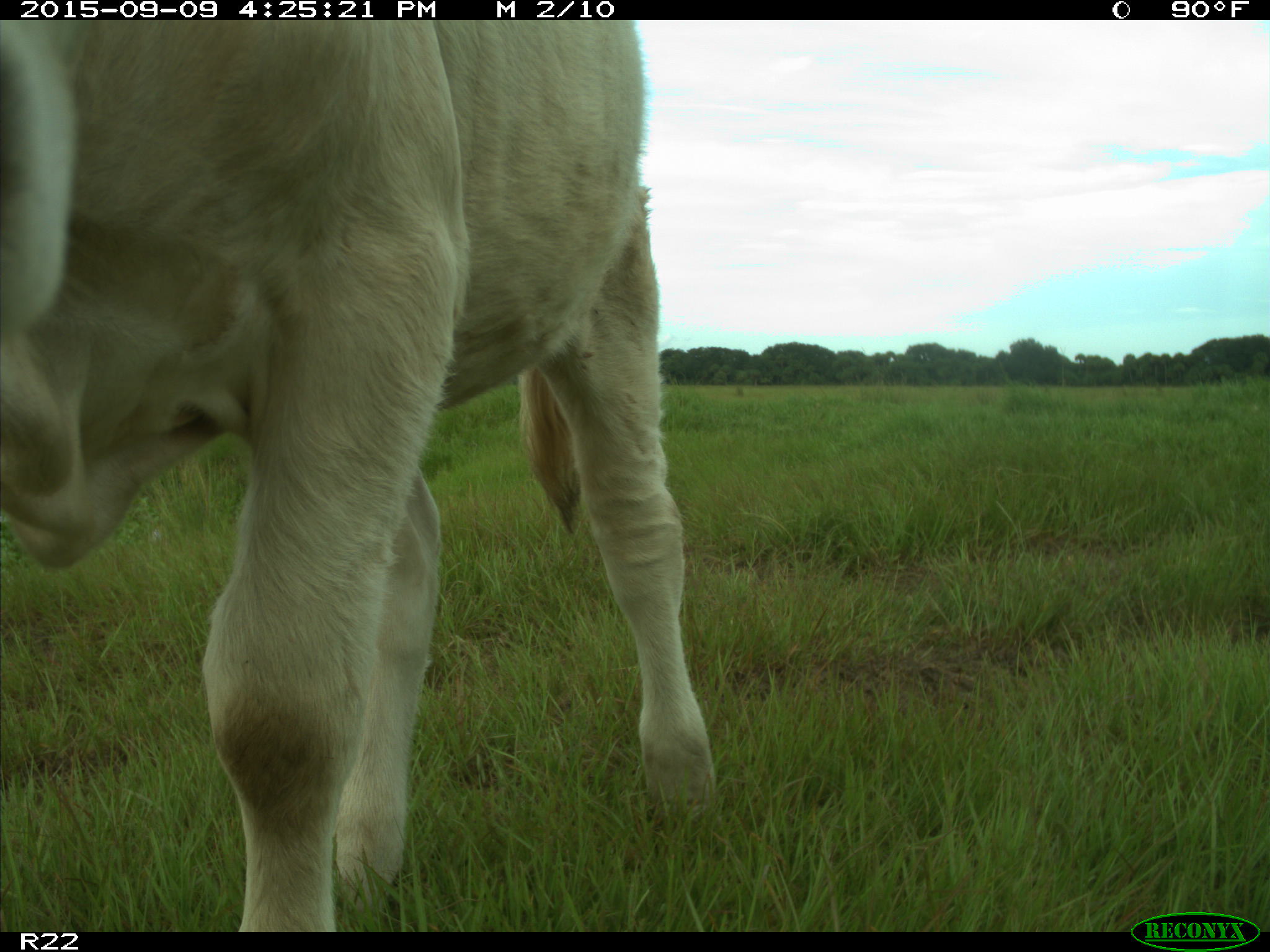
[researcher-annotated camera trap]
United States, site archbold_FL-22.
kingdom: Animalia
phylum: Chordata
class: Mammalia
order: Artiodactyla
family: Bovidae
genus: Bos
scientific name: Bos taurus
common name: domestic cow